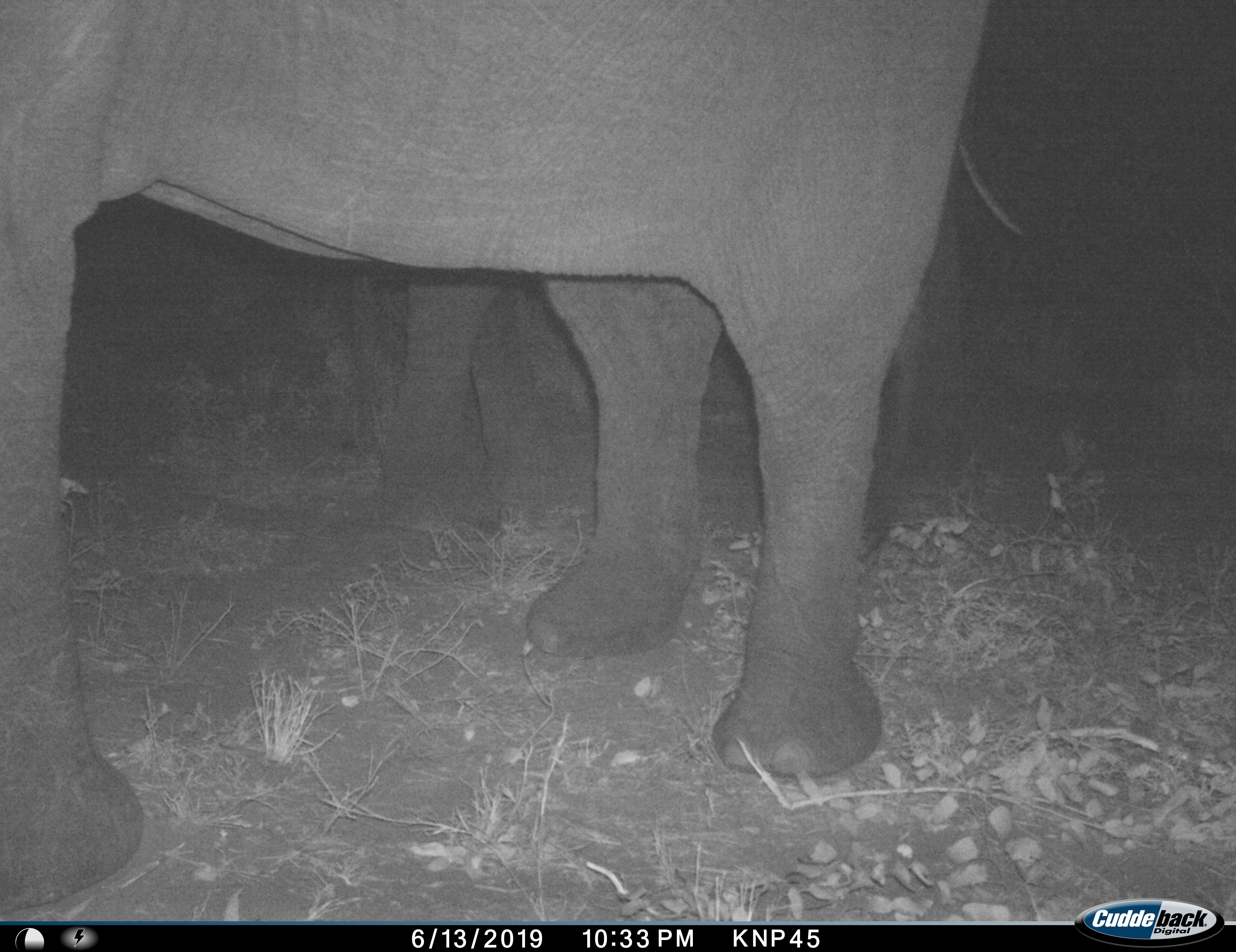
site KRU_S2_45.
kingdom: Animalia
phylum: Chordata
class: Mammalia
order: Proboscidea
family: Elephantidae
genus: Loxodonta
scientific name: Loxodonta africana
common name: african bush elephant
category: elephant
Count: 2.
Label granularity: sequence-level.